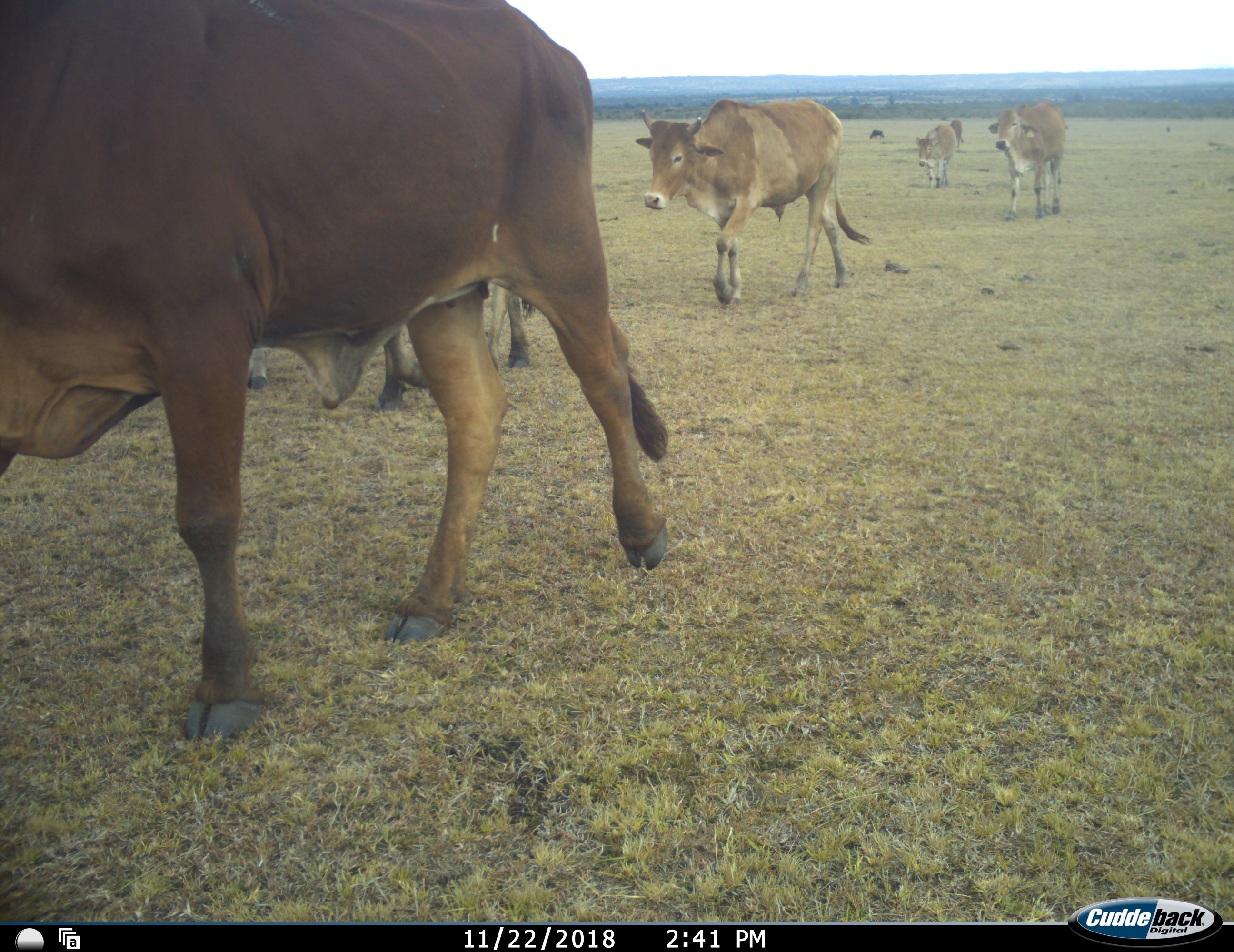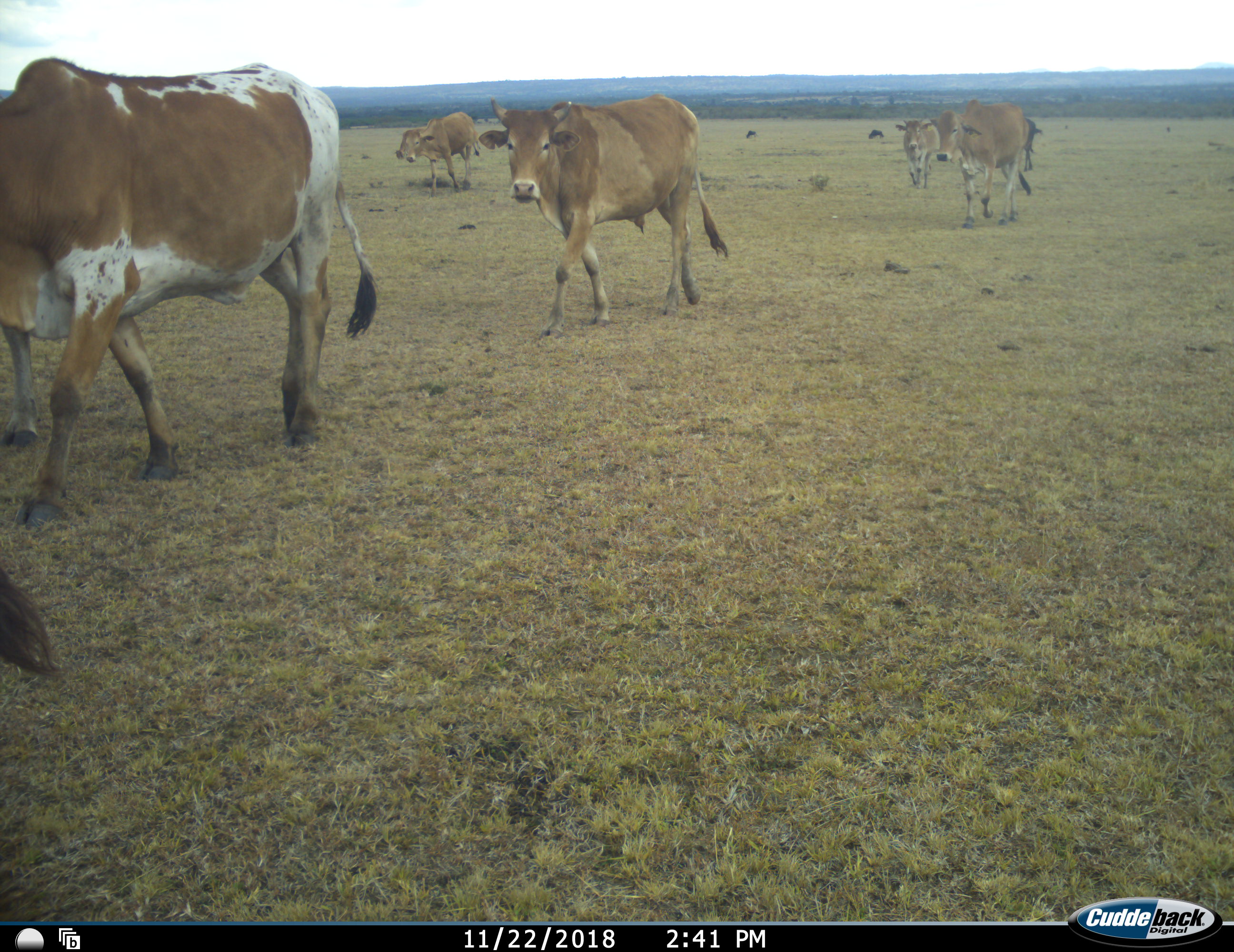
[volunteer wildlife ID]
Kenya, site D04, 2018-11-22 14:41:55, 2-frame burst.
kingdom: Animalia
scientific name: Animalia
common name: animal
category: domesticanimal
Domesticanimal (animal) (Animalia), count 8. Behavior (volunteer vote fractions): standing 0%, resting 0%, moving 100%, interacting 10%. Young present (vote fraction): 0%. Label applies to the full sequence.